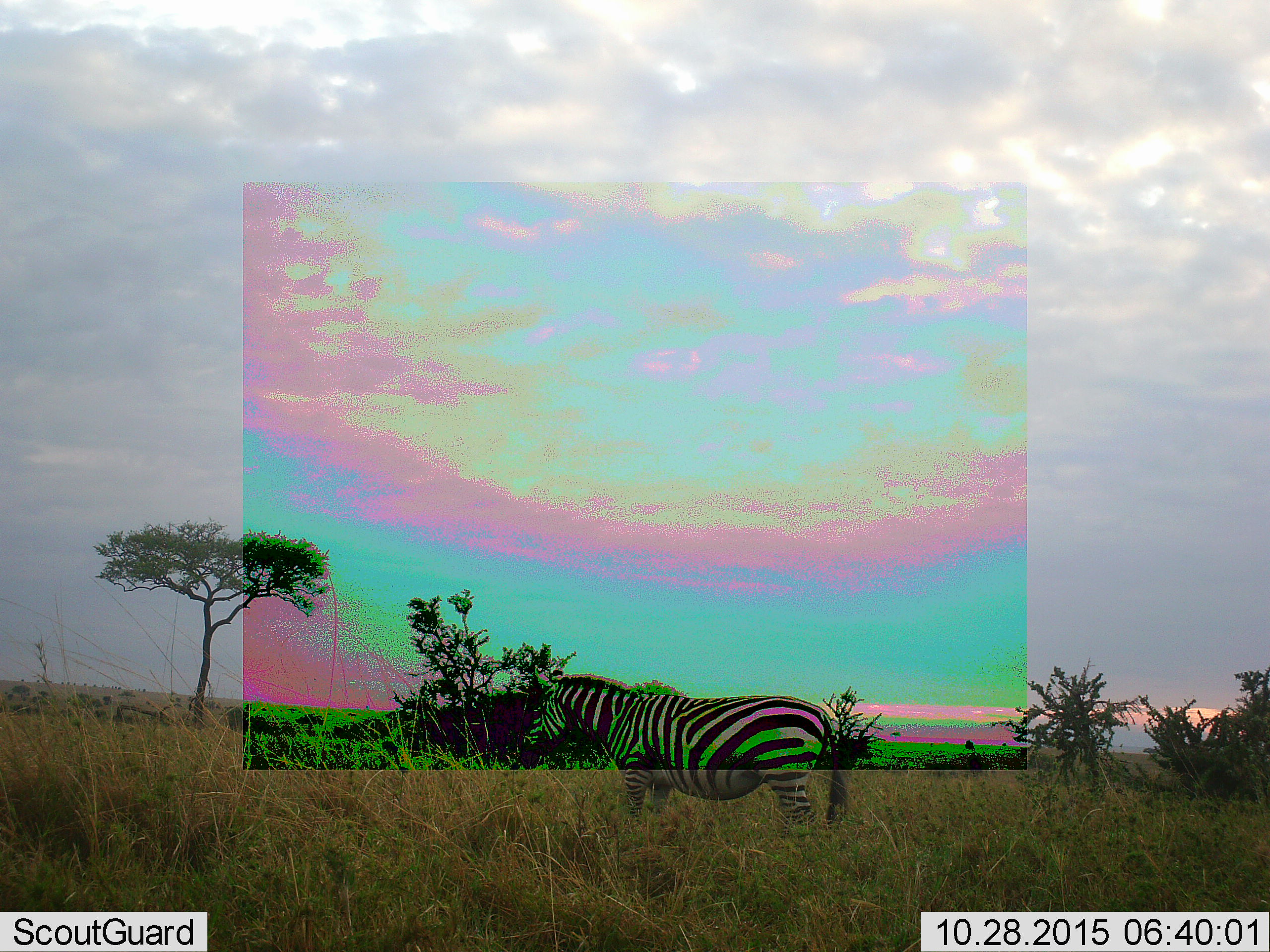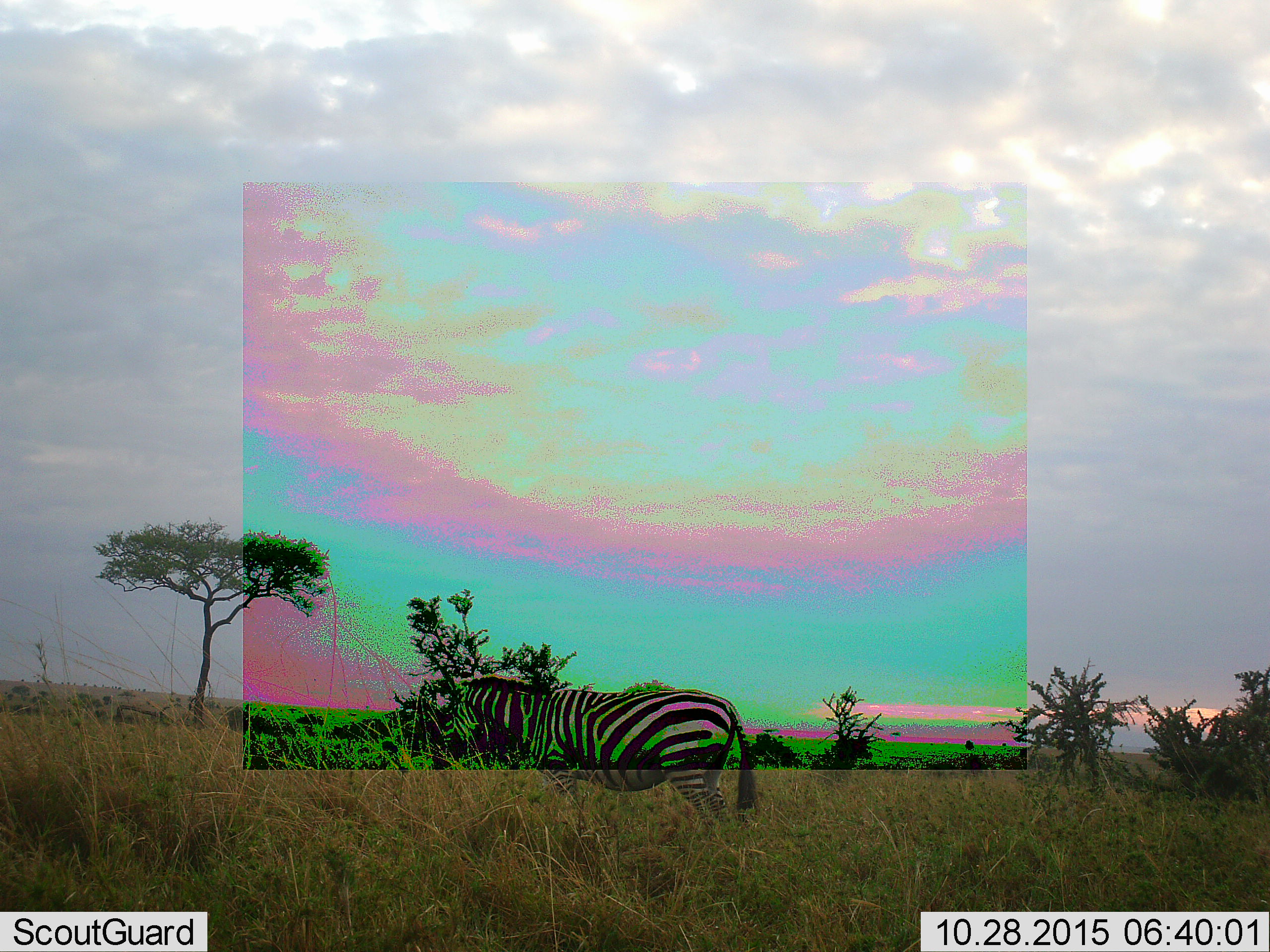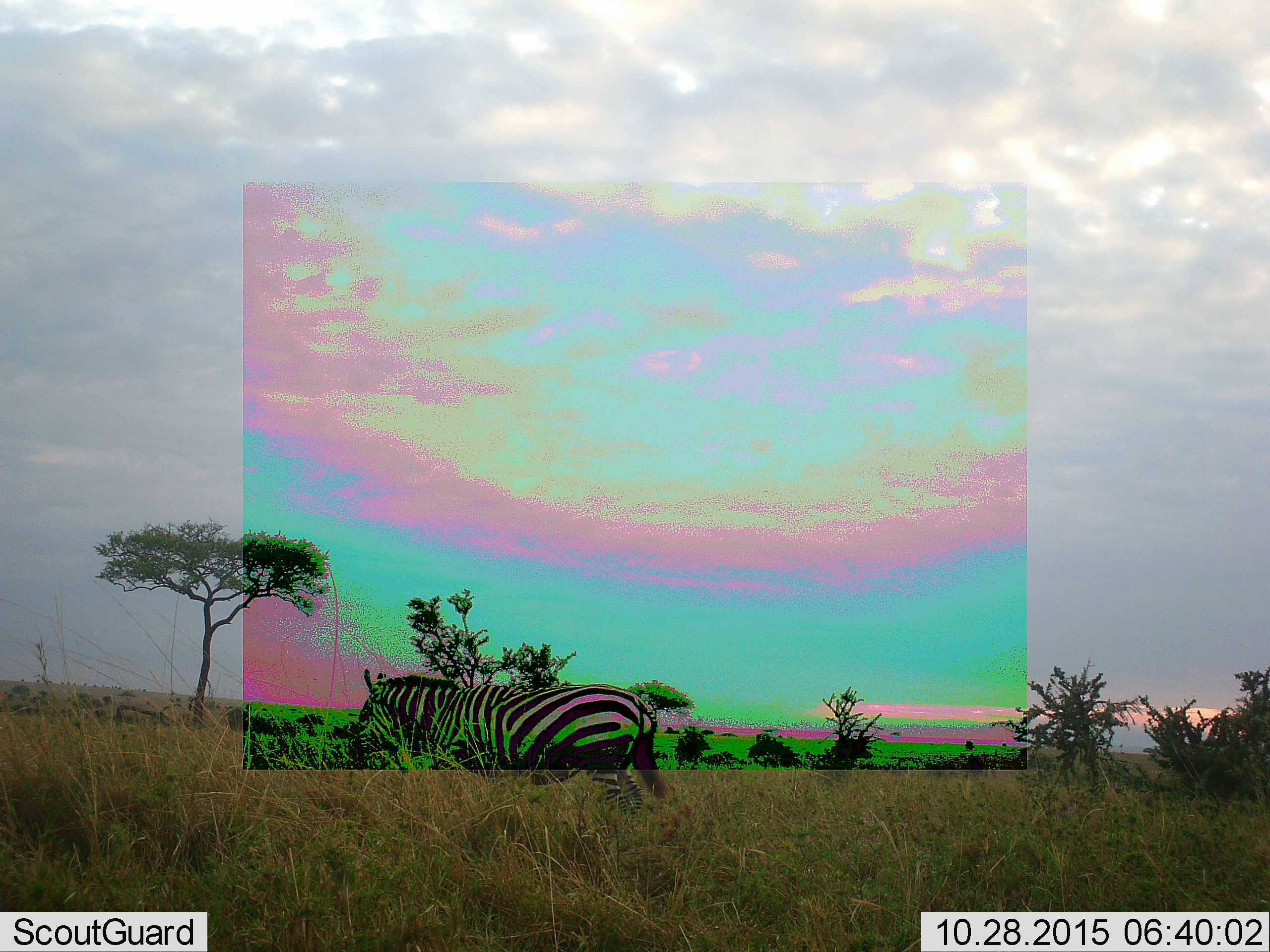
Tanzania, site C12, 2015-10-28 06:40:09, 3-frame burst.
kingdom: Animalia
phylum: Chordata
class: Mammalia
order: Perissodactyla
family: Equidae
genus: Equus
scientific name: Equus quagga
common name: plains zebra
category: zebra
Zebra (plains zebra) (Equus quagga), count 1. Behavior (volunteer vote fractions): standing 12%, resting 0%, moving 94%, interacting 0%. Young present (vote fraction): 0%. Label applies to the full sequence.